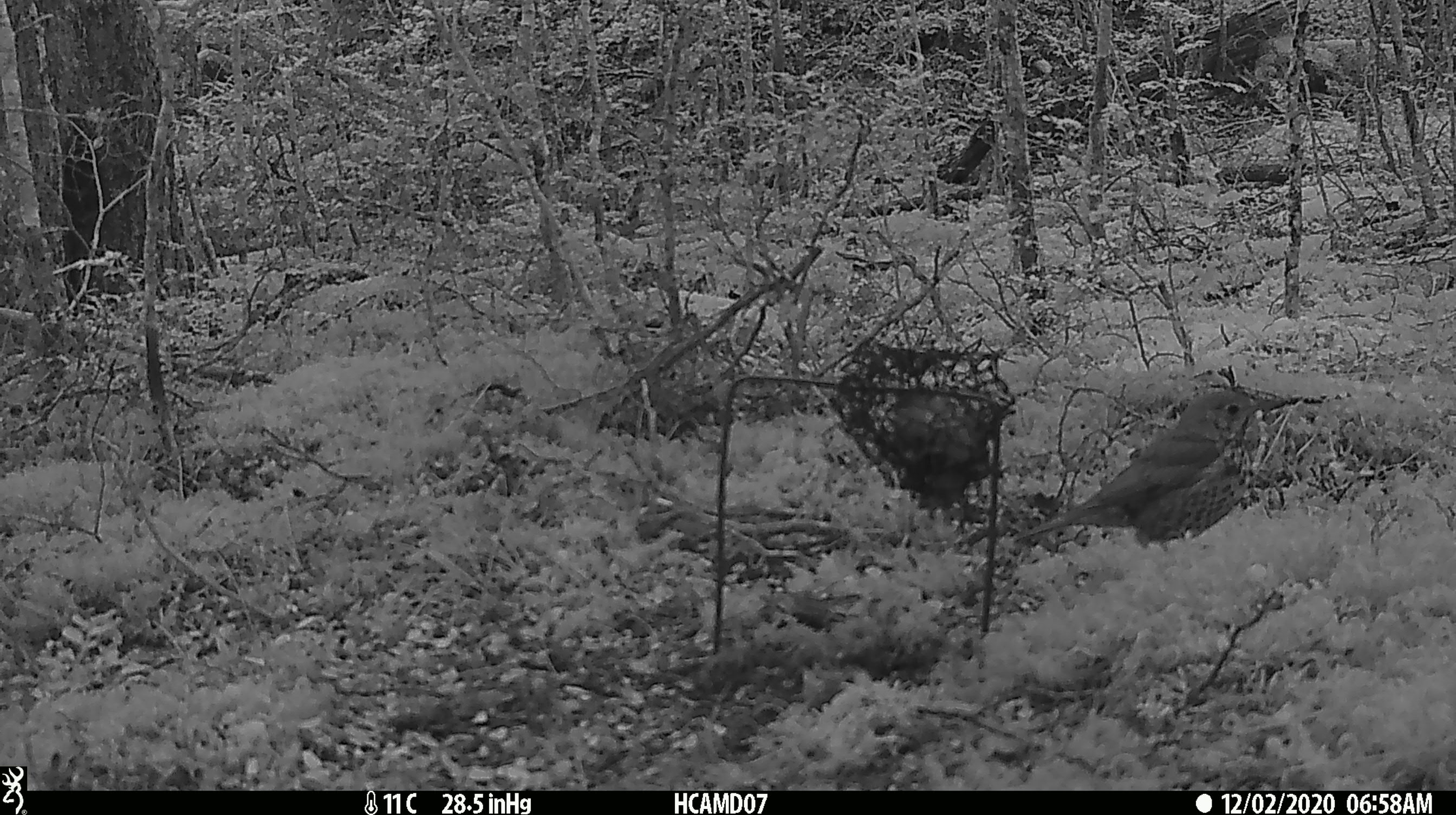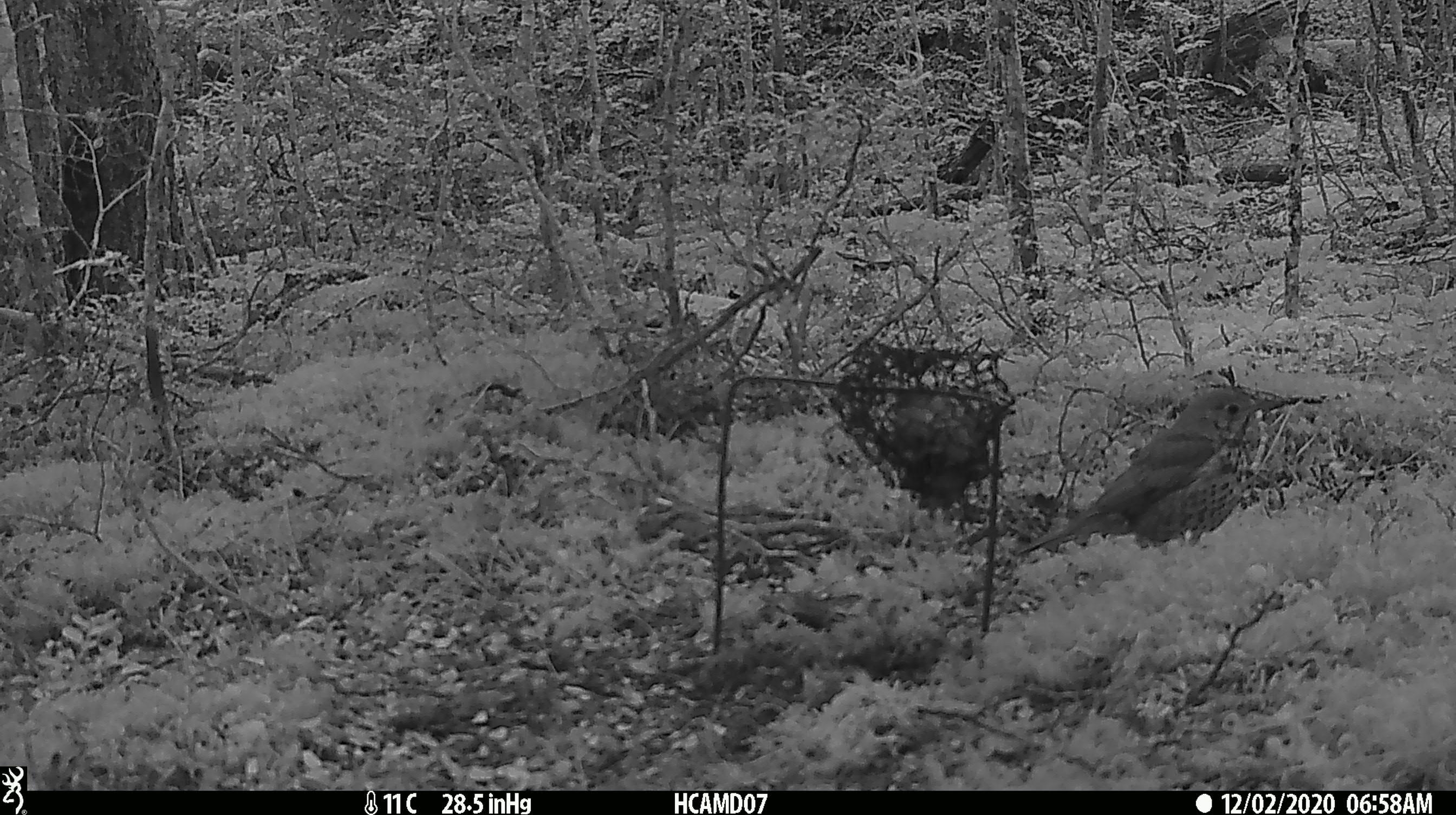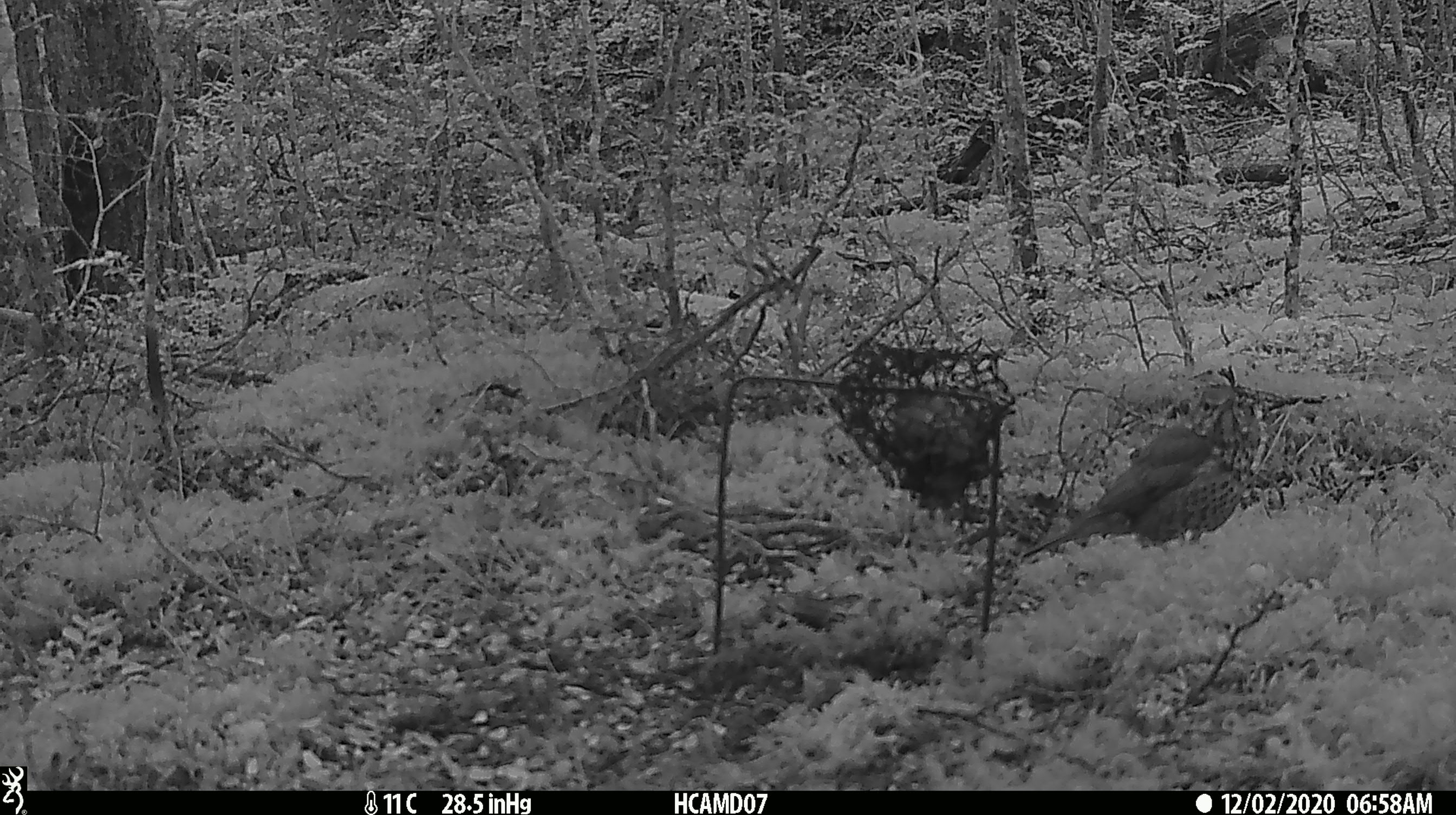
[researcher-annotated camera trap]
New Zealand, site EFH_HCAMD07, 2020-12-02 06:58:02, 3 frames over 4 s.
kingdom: Animalia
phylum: Chordata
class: Aves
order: Passeriformes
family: Turdidae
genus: Turdus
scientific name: Turdus philomelos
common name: song thrush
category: thrush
Thrush (song thrush) (Turdus philomelos).